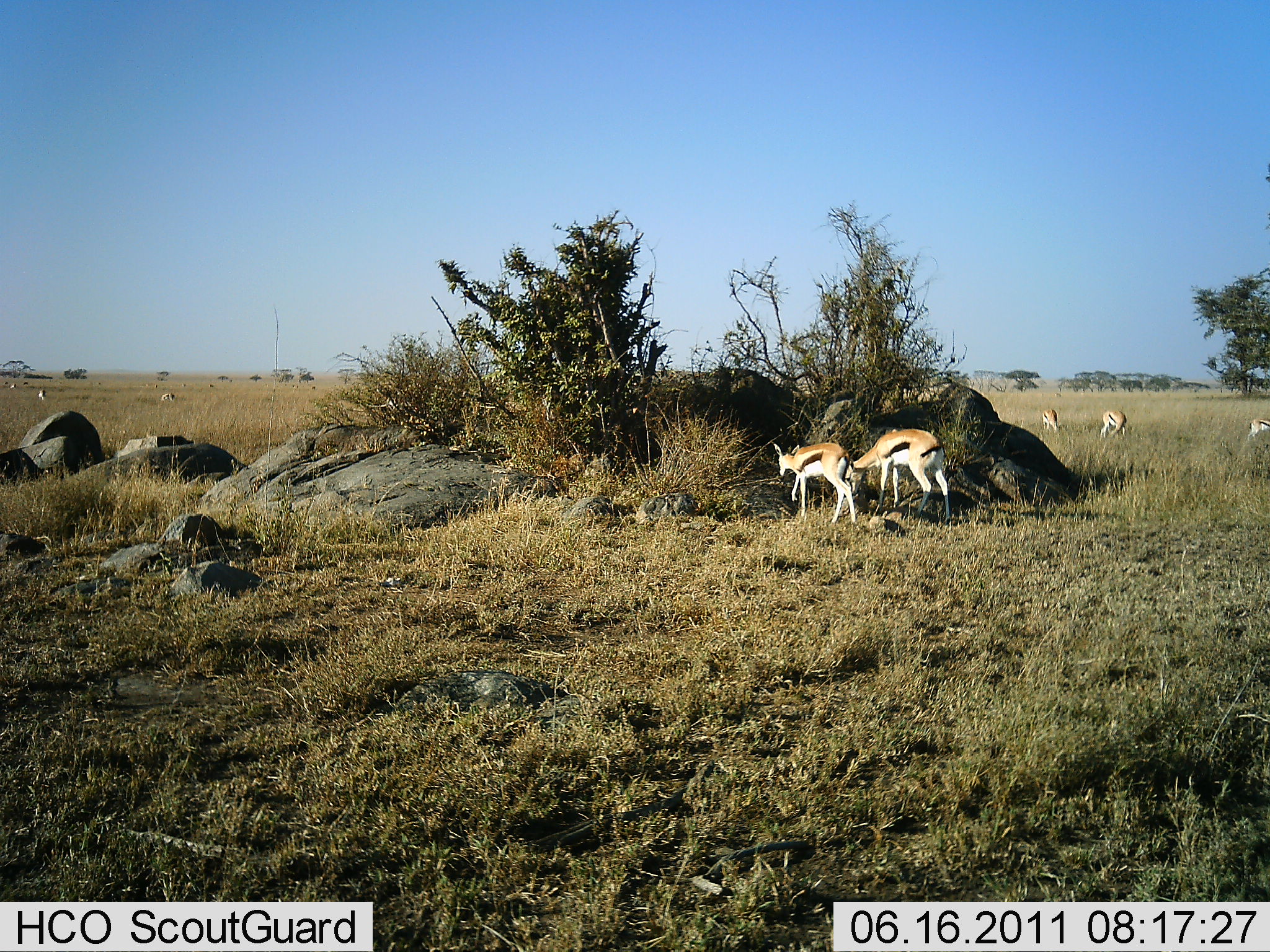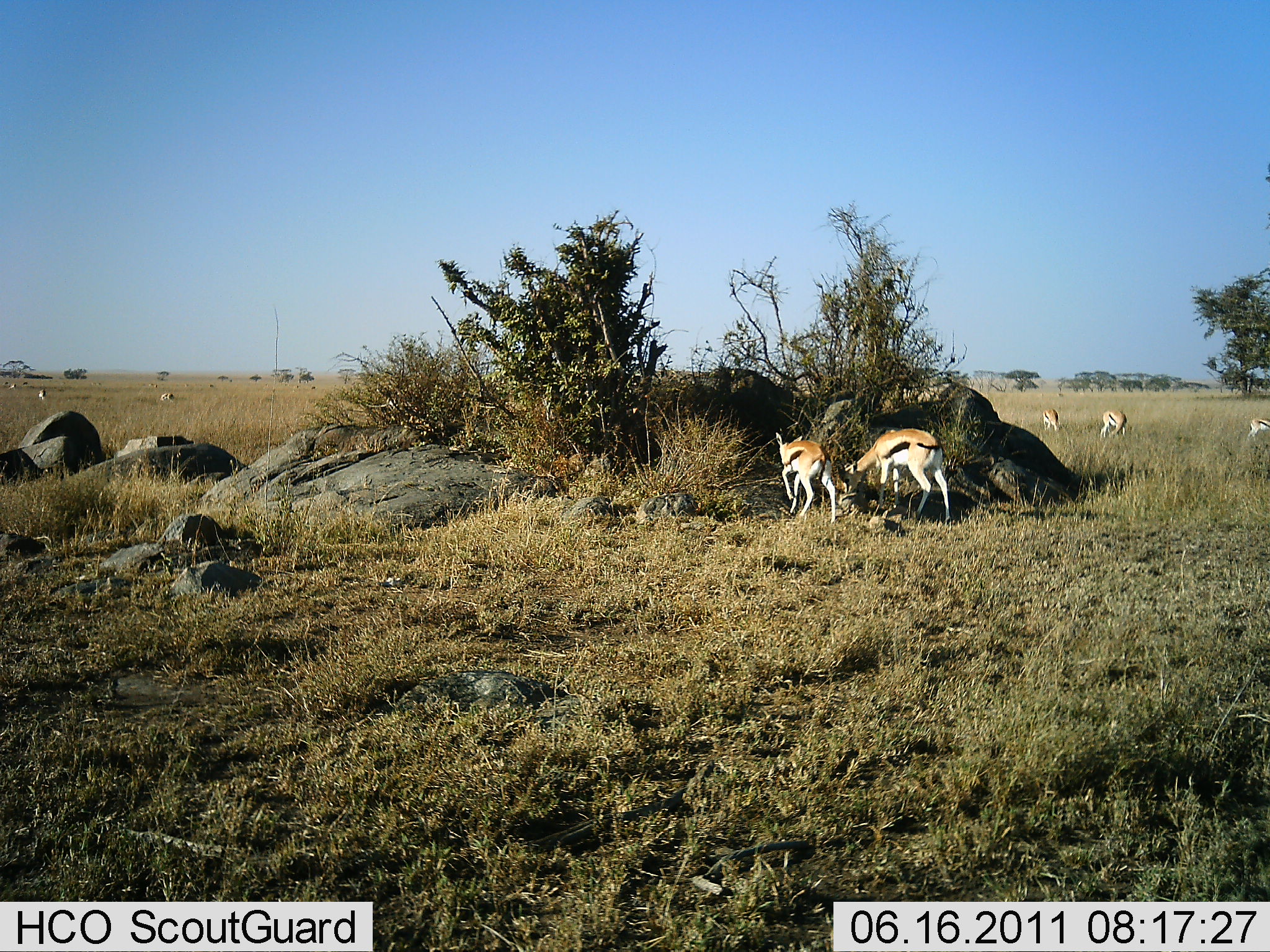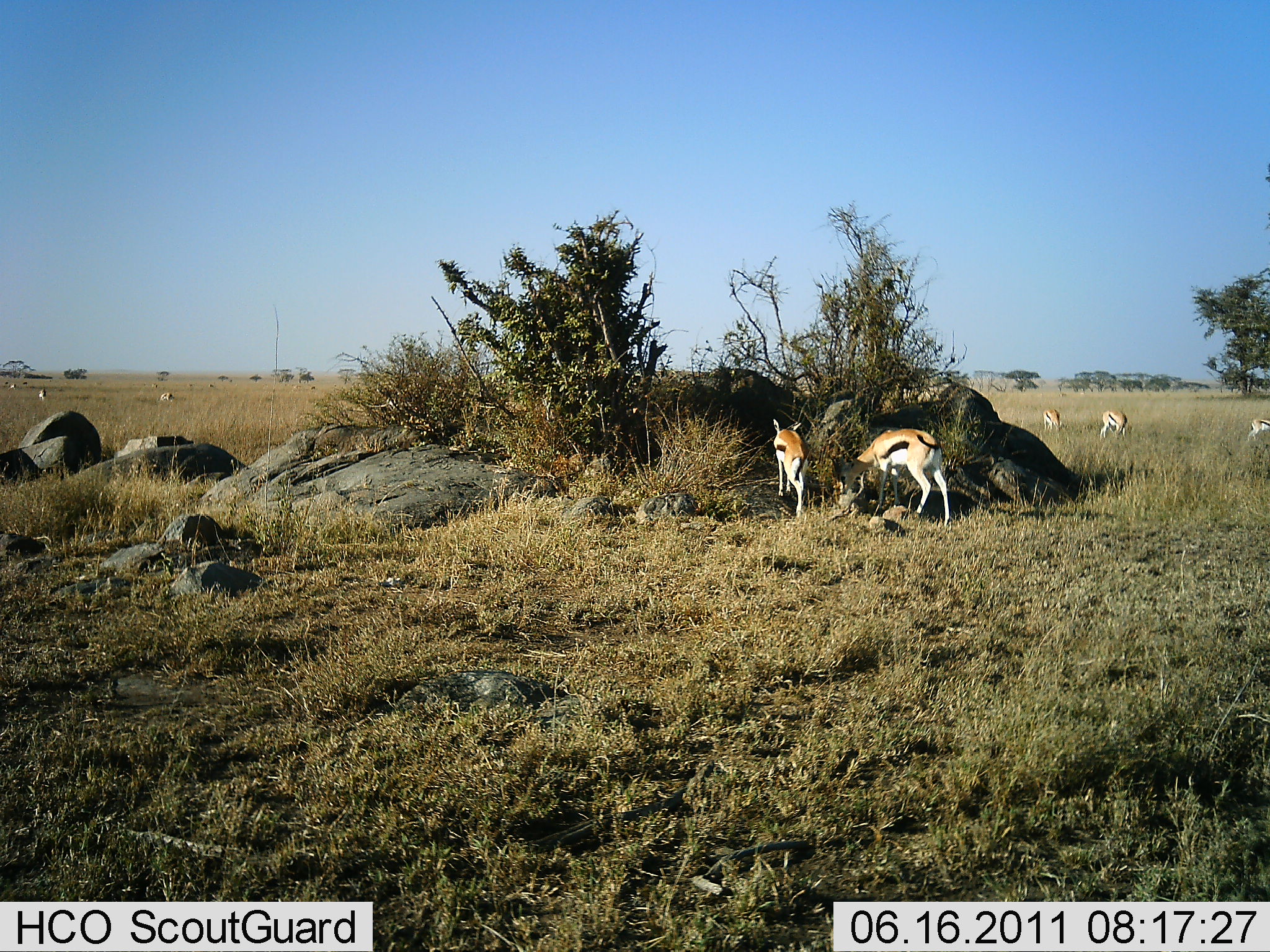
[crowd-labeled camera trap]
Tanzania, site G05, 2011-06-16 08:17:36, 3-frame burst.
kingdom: Animalia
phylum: Chordata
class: Mammalia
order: Artiodactyla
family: Bovidae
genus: Eudorcas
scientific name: Eudorcas thomsonii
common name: thomson's gazelle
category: gazellethomsons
Gazellethomsons (thomson's gazelle) (Eudorcas thomsonii), count 5. Behavior (volunteer vote fractions): standing 42%, resting 8%, moving 33%, interacting 0%. Young present (vote fraction): 0%. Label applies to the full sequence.